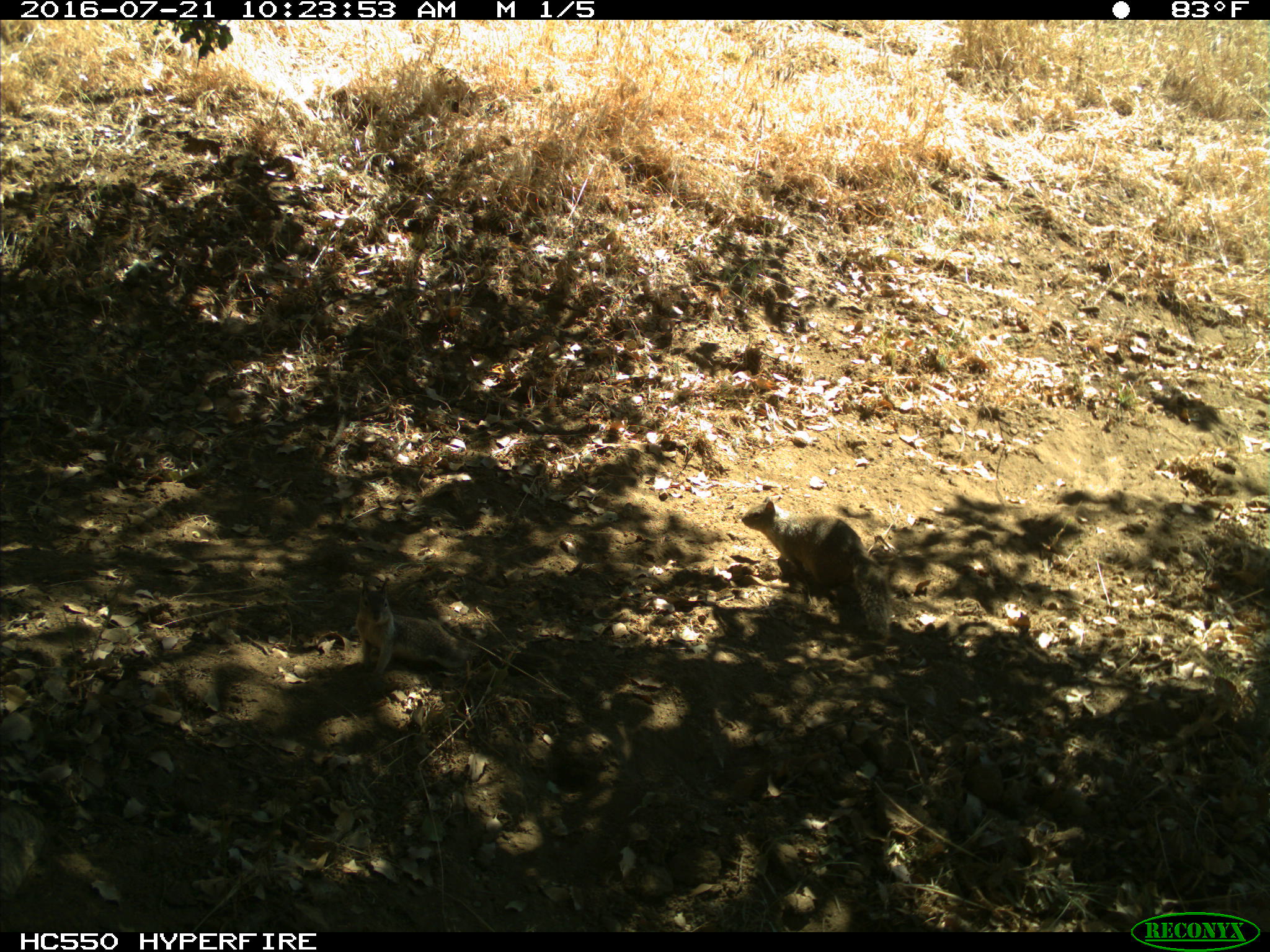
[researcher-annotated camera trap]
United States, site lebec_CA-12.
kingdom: Animalia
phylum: Chordata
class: Mammalia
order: Rodentia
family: Sciuridae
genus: Otospermophilus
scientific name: Otospermophilus beecheyi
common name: california ground squirrel